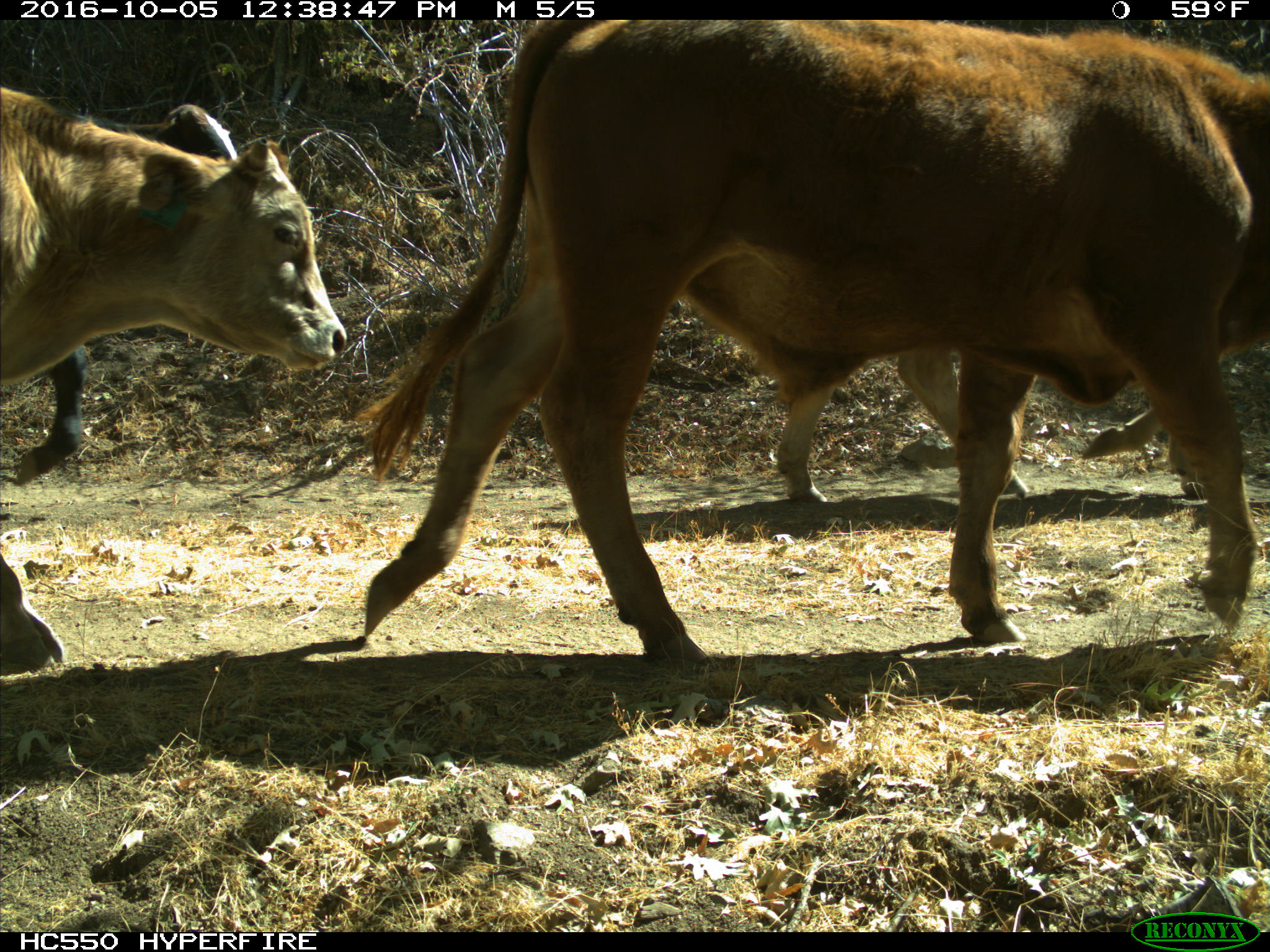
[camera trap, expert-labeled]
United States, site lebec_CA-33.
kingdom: Animalia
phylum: Chordata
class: Mammalia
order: Artiodactyla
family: Bovidae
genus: Bos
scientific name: Bos taurus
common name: domestic cow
Bos taurus (domestic cow).